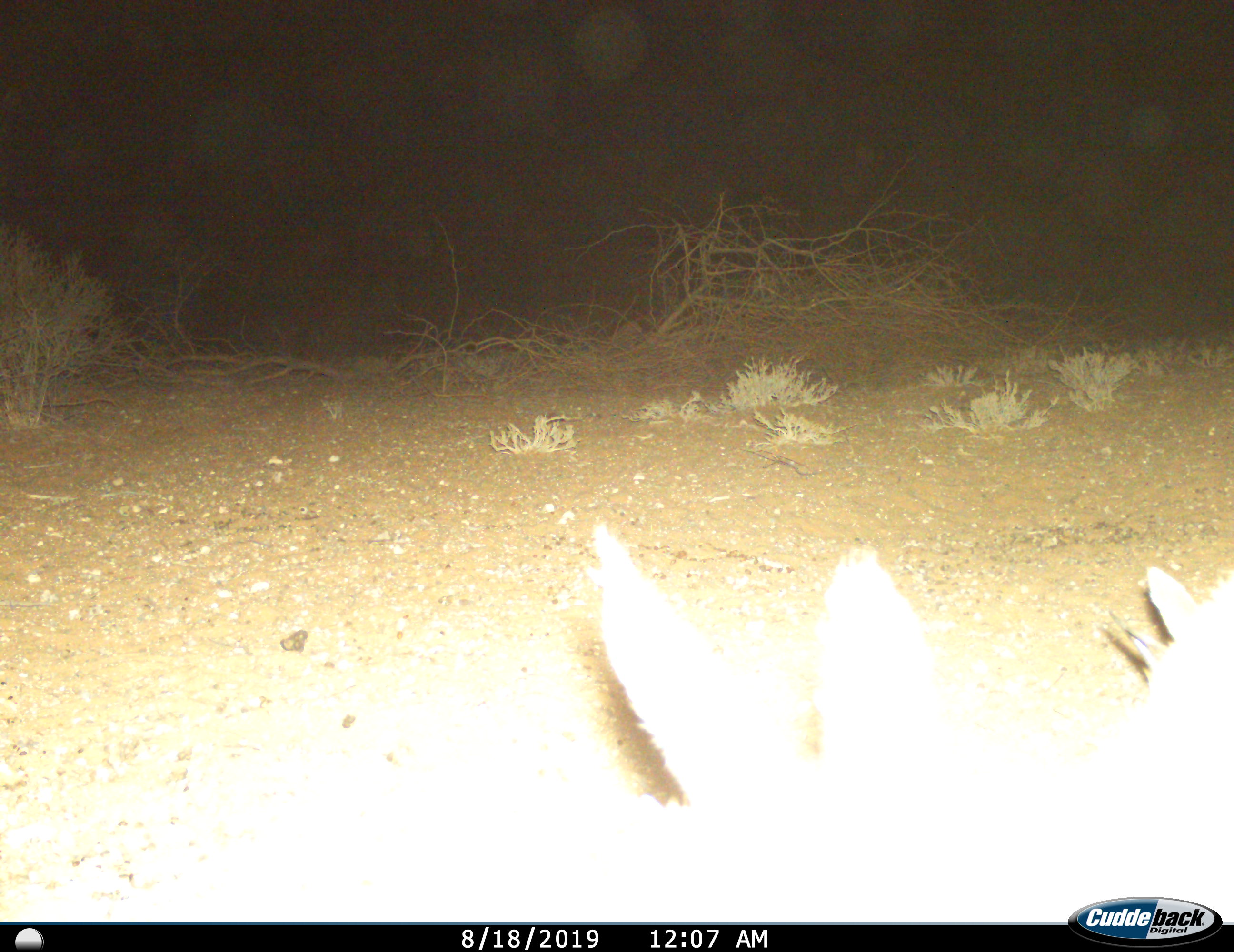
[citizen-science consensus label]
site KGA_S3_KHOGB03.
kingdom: Animalia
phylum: Chordata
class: Mammalia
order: Artiodactyla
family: Bovidae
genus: Antidorcas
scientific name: Antidorcas marsupialis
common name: springbok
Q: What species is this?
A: Springbok (Antidorcas marsupialis).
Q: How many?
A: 2.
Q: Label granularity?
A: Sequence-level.